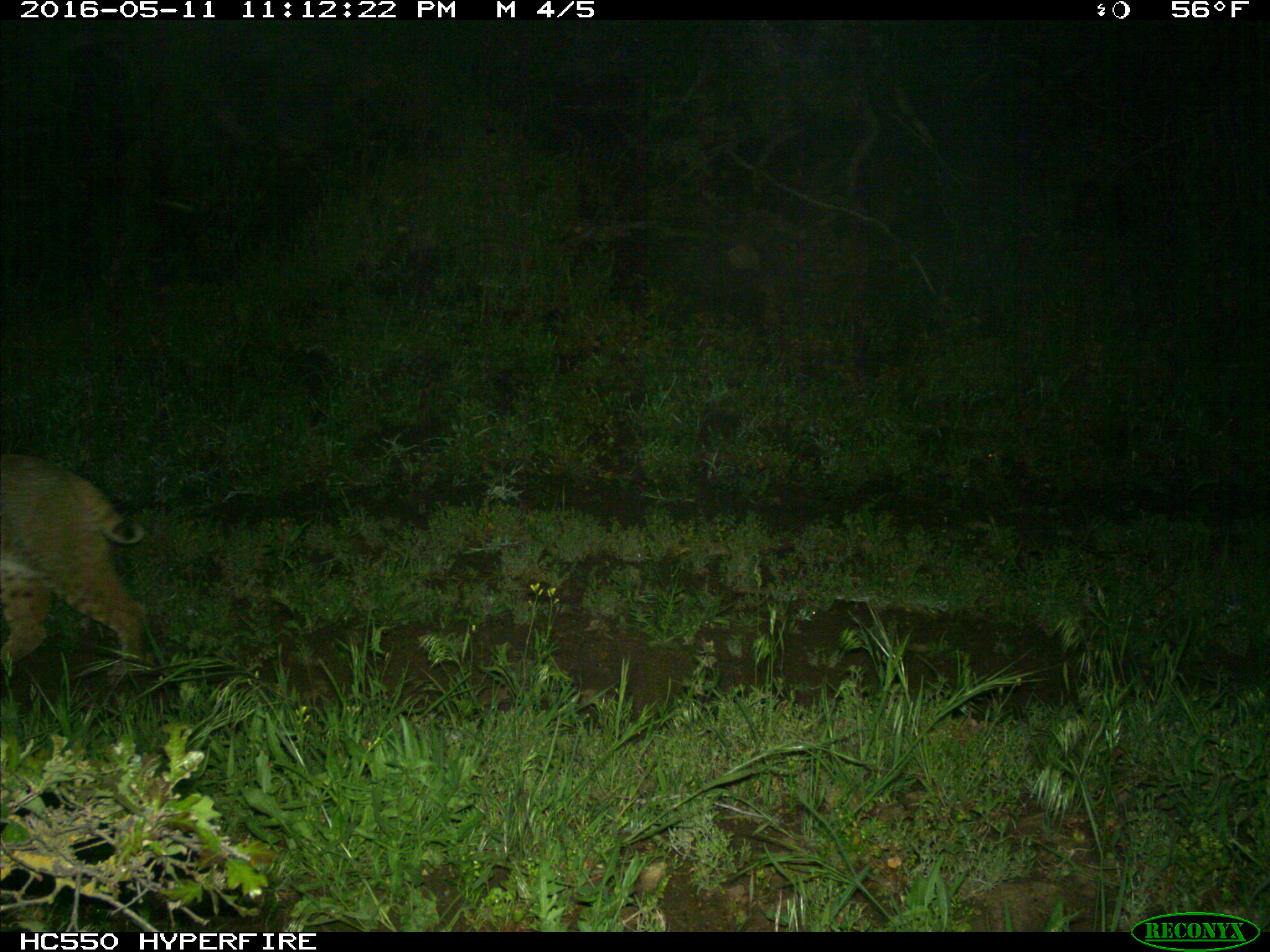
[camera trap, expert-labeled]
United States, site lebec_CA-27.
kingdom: Animalia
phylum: Chordata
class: Mammalia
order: Carnivora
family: Felidae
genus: Lynx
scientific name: Lynx rufus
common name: bobcat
Lynx rufus (bobcat).